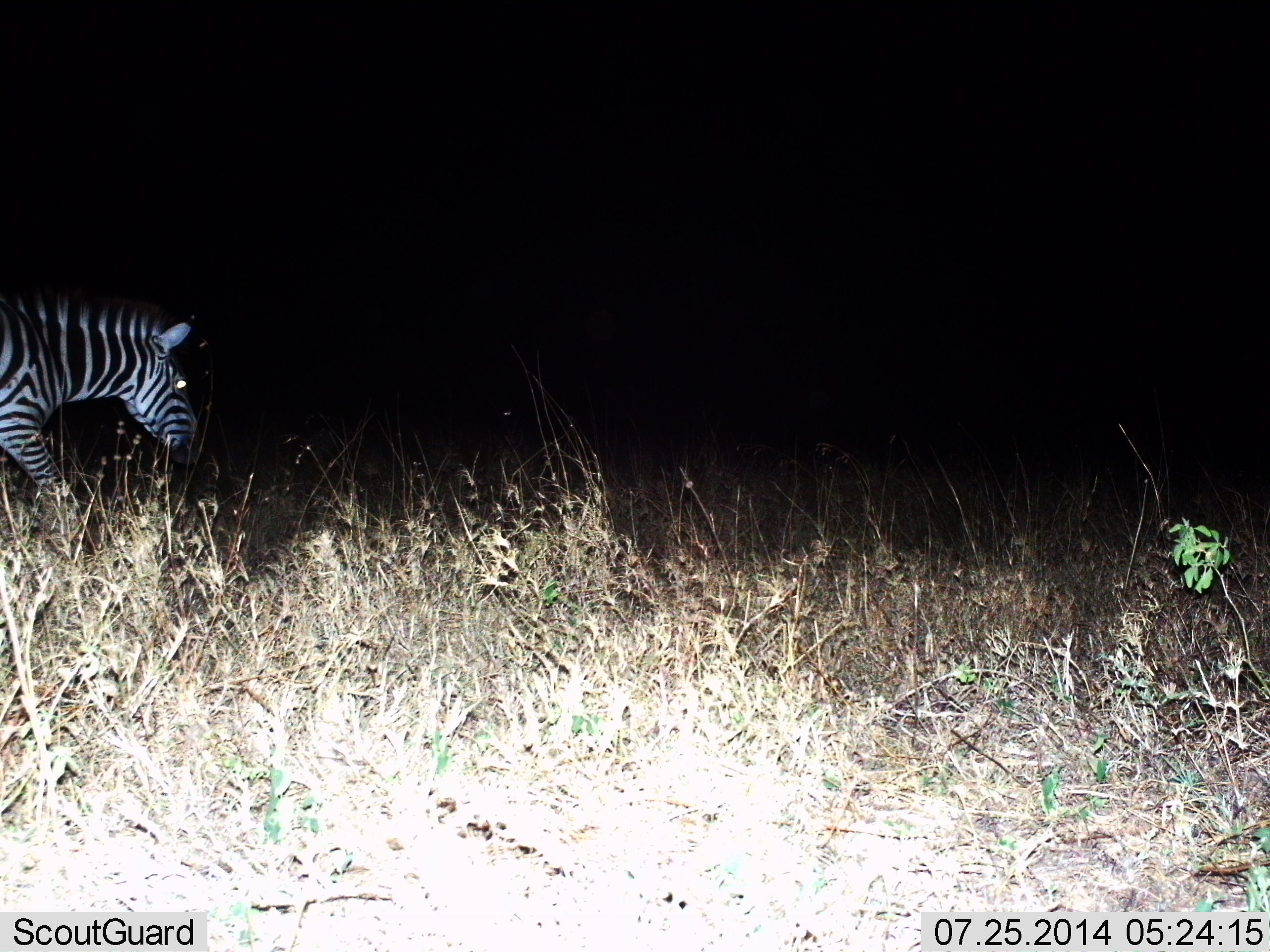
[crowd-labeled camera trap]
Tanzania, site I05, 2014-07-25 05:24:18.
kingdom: Animalia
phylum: Chordata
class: Mammalia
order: Perissodactyla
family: Equidae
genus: Equus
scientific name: Equus quagga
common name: plains zebra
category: zebra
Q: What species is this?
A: Zebra (plains zebra) (Equus quagga).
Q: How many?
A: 1.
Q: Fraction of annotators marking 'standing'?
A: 20%.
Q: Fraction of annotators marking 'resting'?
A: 0%.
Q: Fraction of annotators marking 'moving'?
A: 80%.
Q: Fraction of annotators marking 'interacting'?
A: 0%.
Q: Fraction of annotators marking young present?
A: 0%.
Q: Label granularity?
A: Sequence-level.